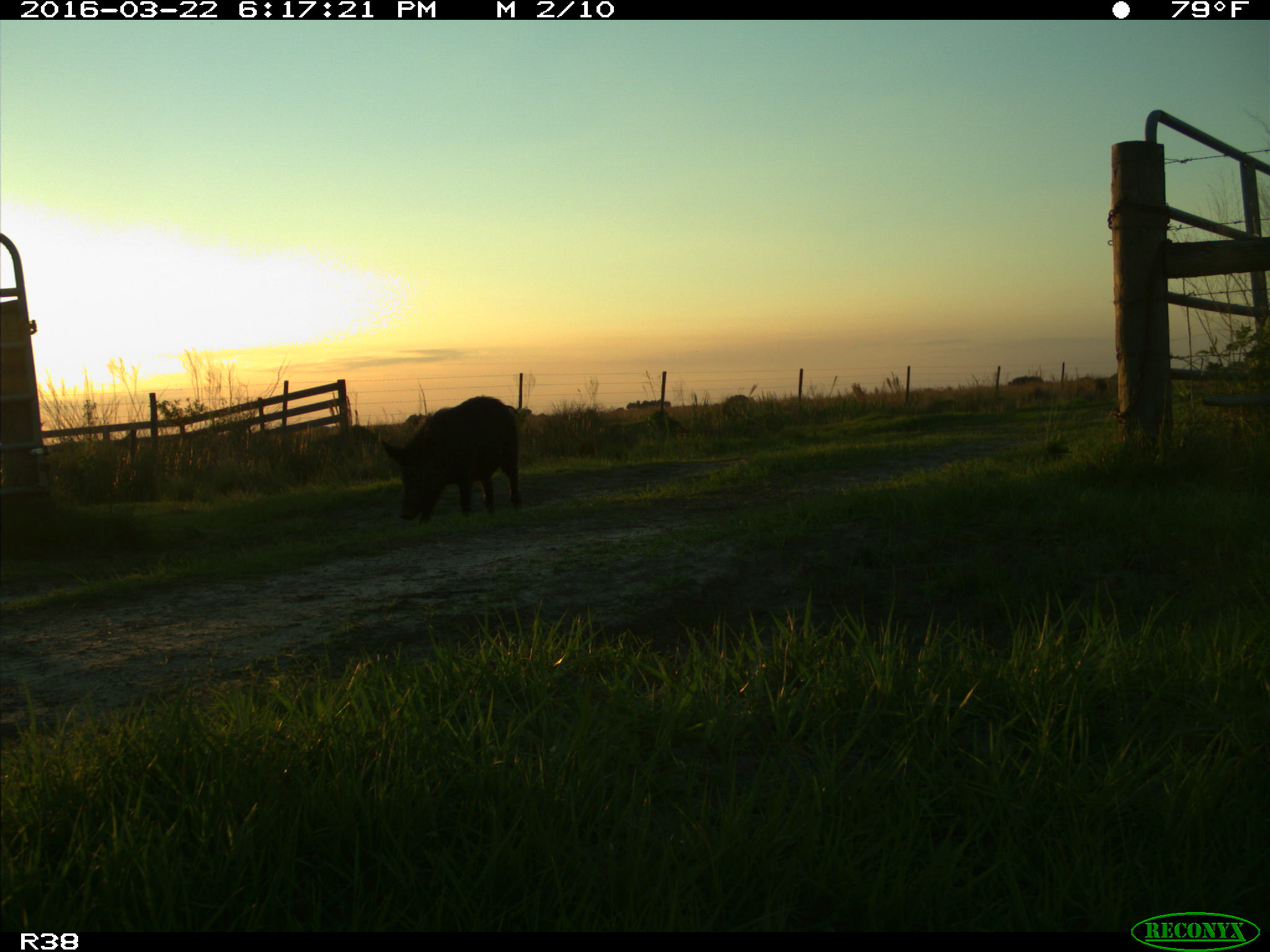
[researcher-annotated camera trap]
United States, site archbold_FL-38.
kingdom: Animalia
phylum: Chordata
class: Mammalia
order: Artiodactyla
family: Suidae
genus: Sus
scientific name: Sus scrofa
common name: wild boar